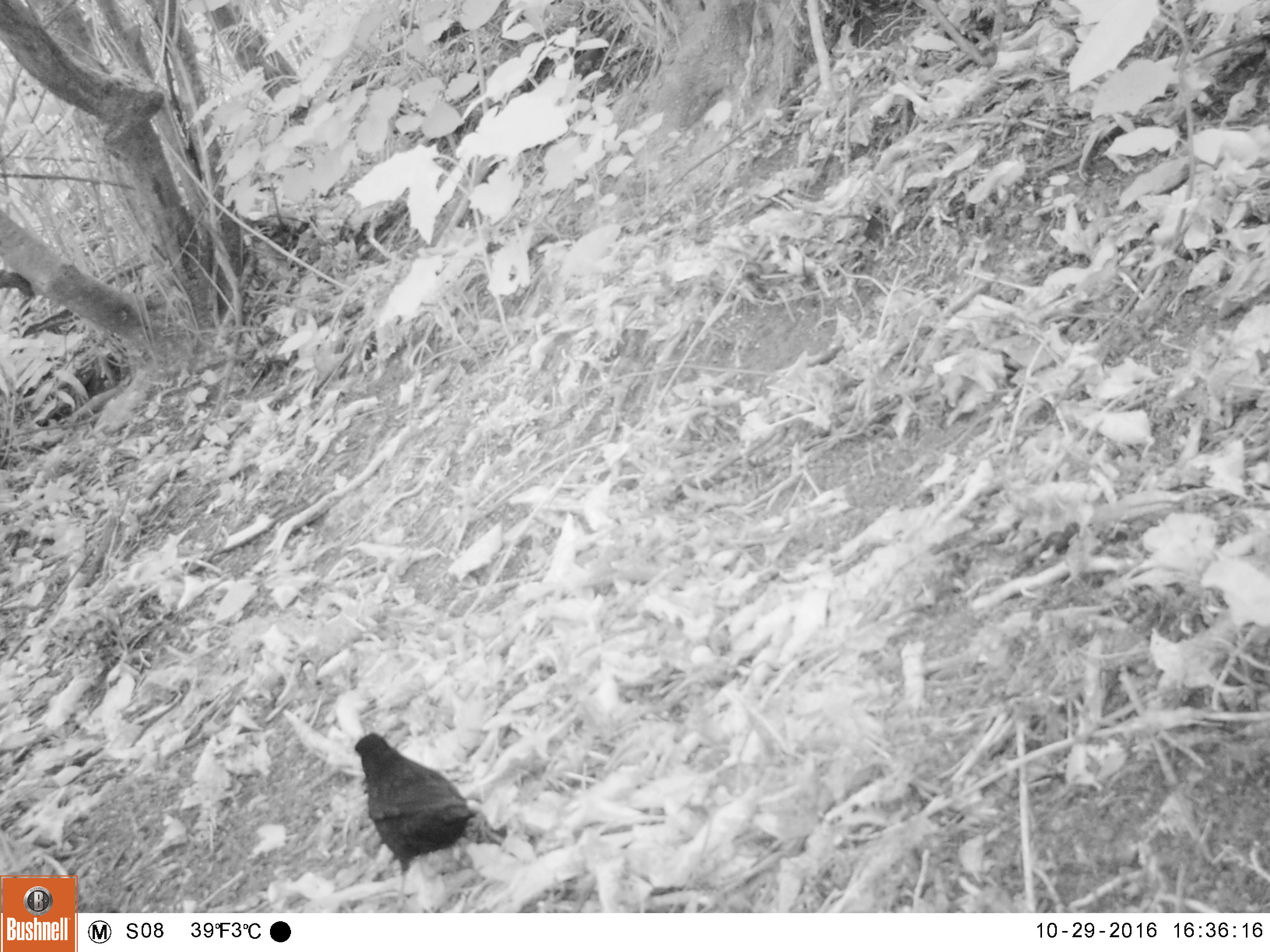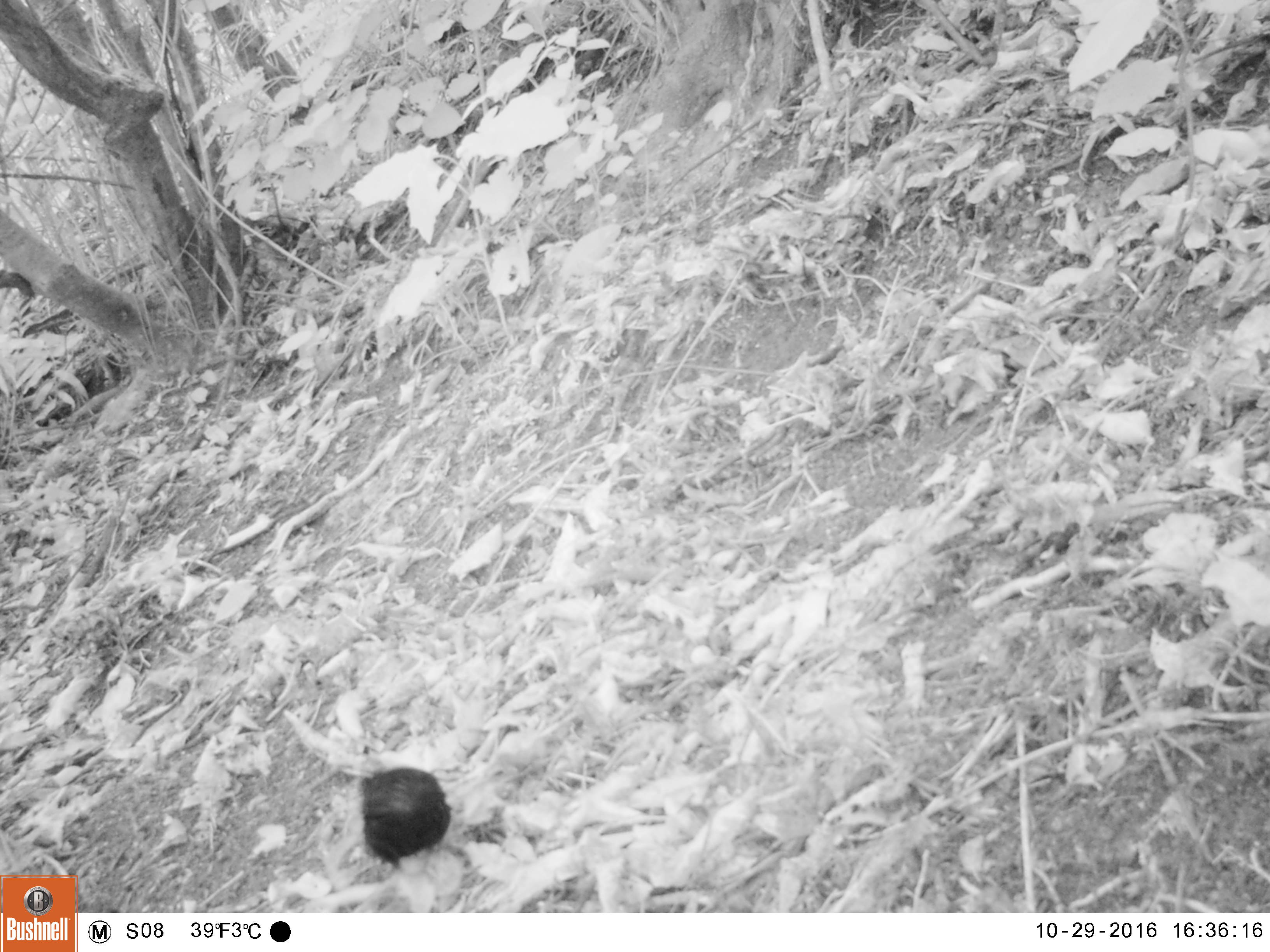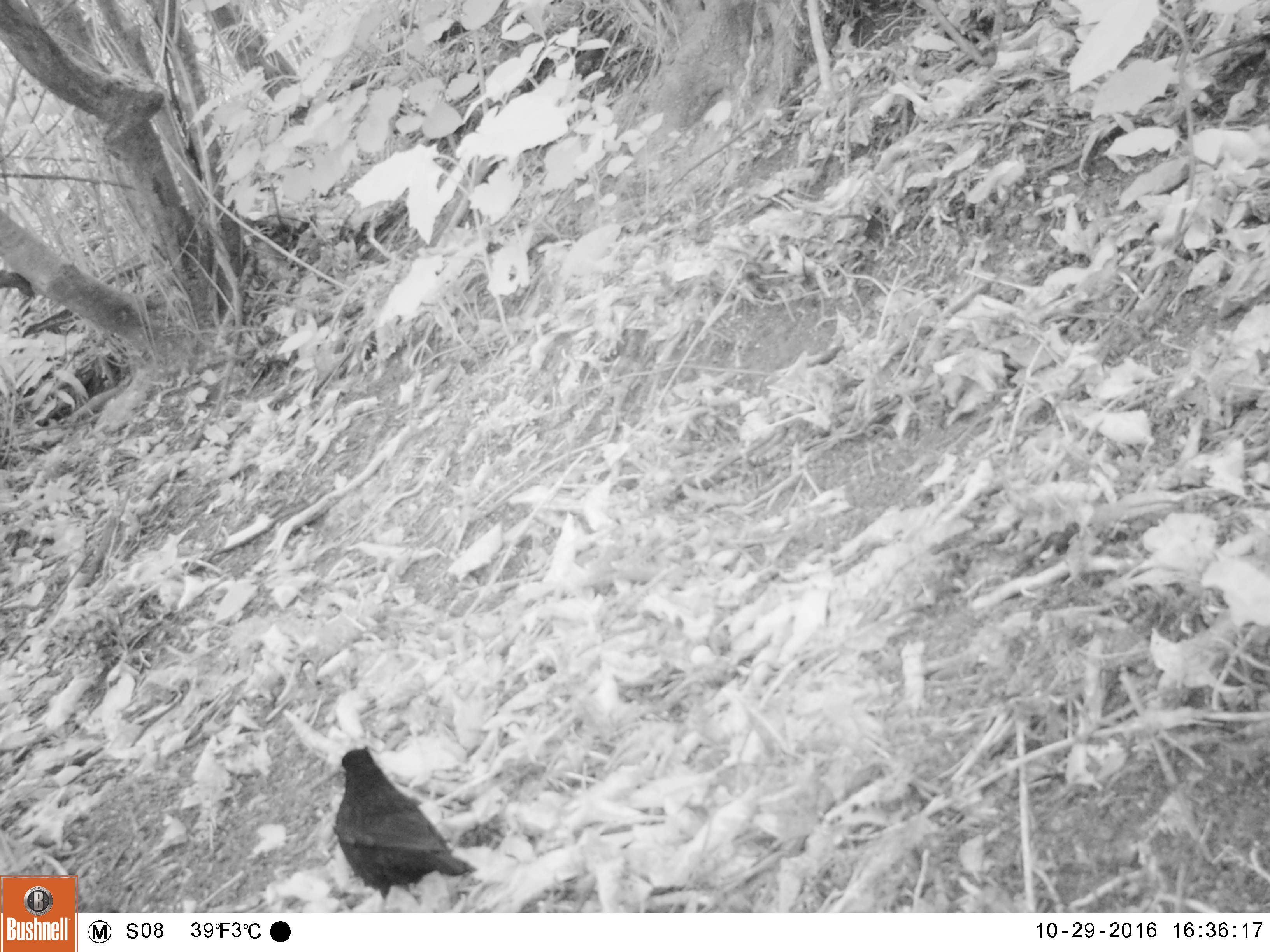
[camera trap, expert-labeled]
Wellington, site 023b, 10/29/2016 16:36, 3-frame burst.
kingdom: Animalia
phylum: Chordata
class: Aves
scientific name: Aves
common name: bird